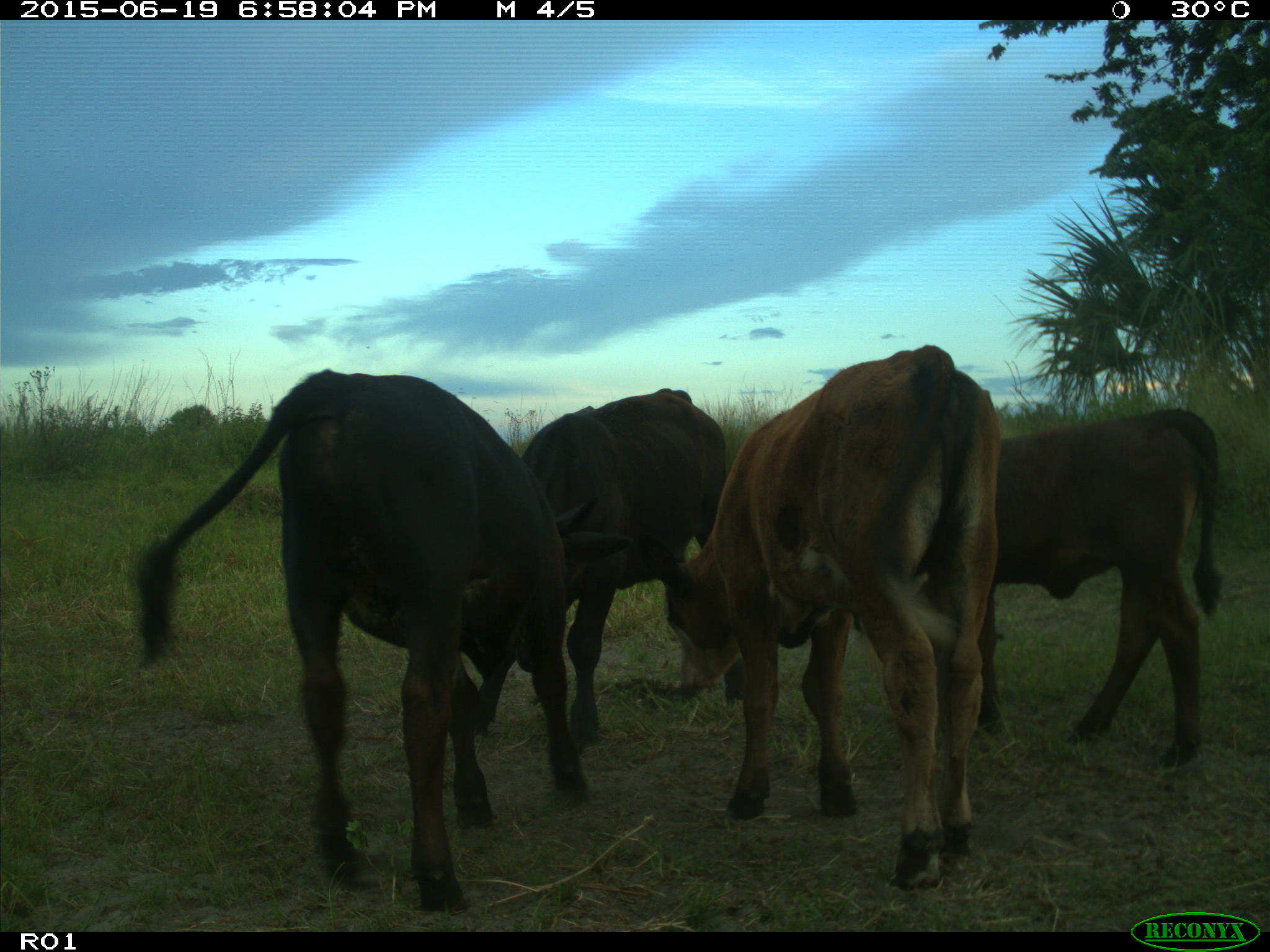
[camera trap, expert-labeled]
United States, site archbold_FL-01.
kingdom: Animalia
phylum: Chordata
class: Mammalia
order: Artiodactyla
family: Bovidae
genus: Bos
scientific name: Bos taurus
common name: domestic cow